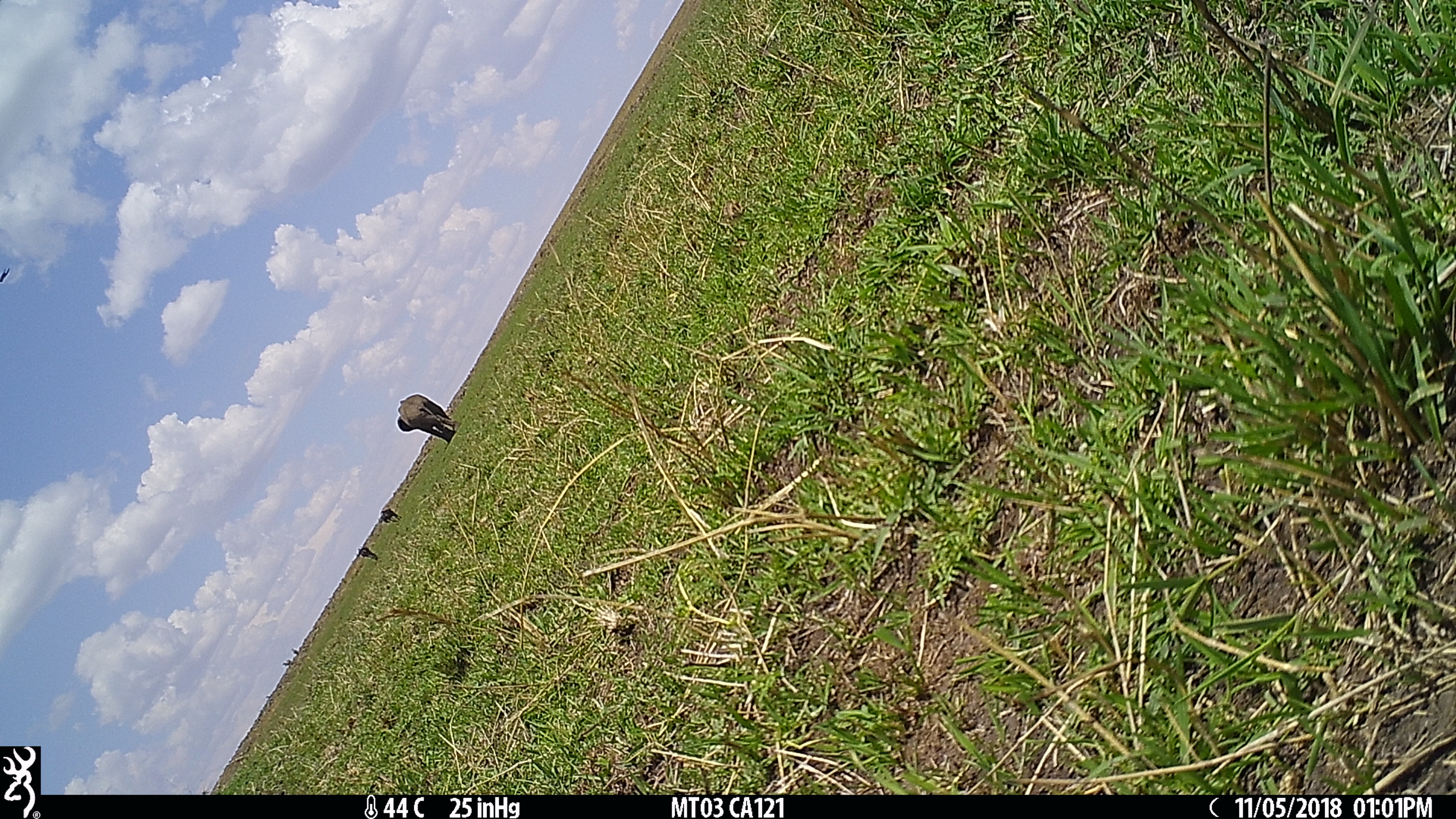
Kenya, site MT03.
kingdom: Animalia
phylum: Chordata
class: Mammalia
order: Proboscidea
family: Elephantidae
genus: Loxodonta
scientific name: Loxodonta africana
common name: elephant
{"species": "elephant (Loxodonta africana)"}